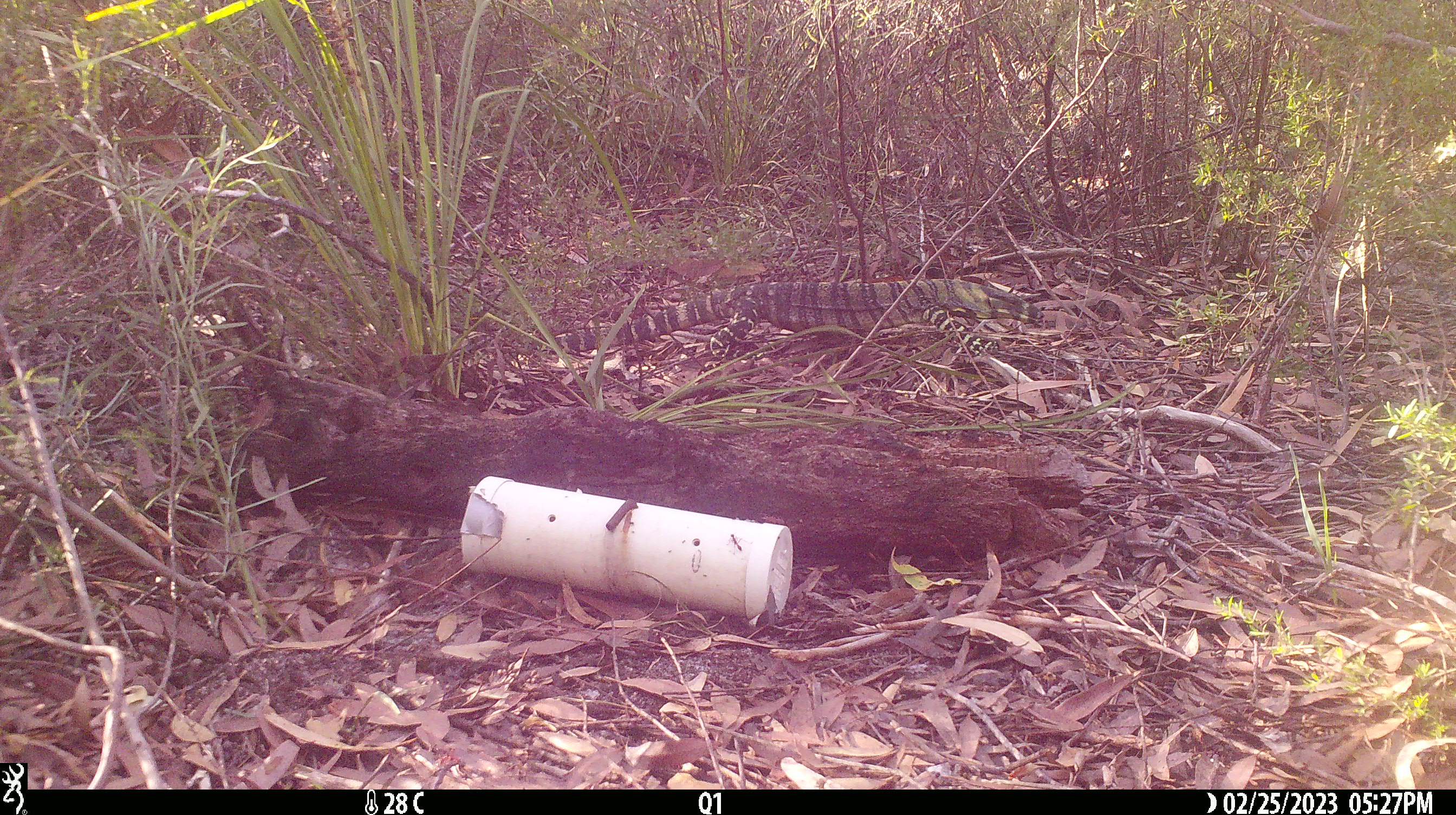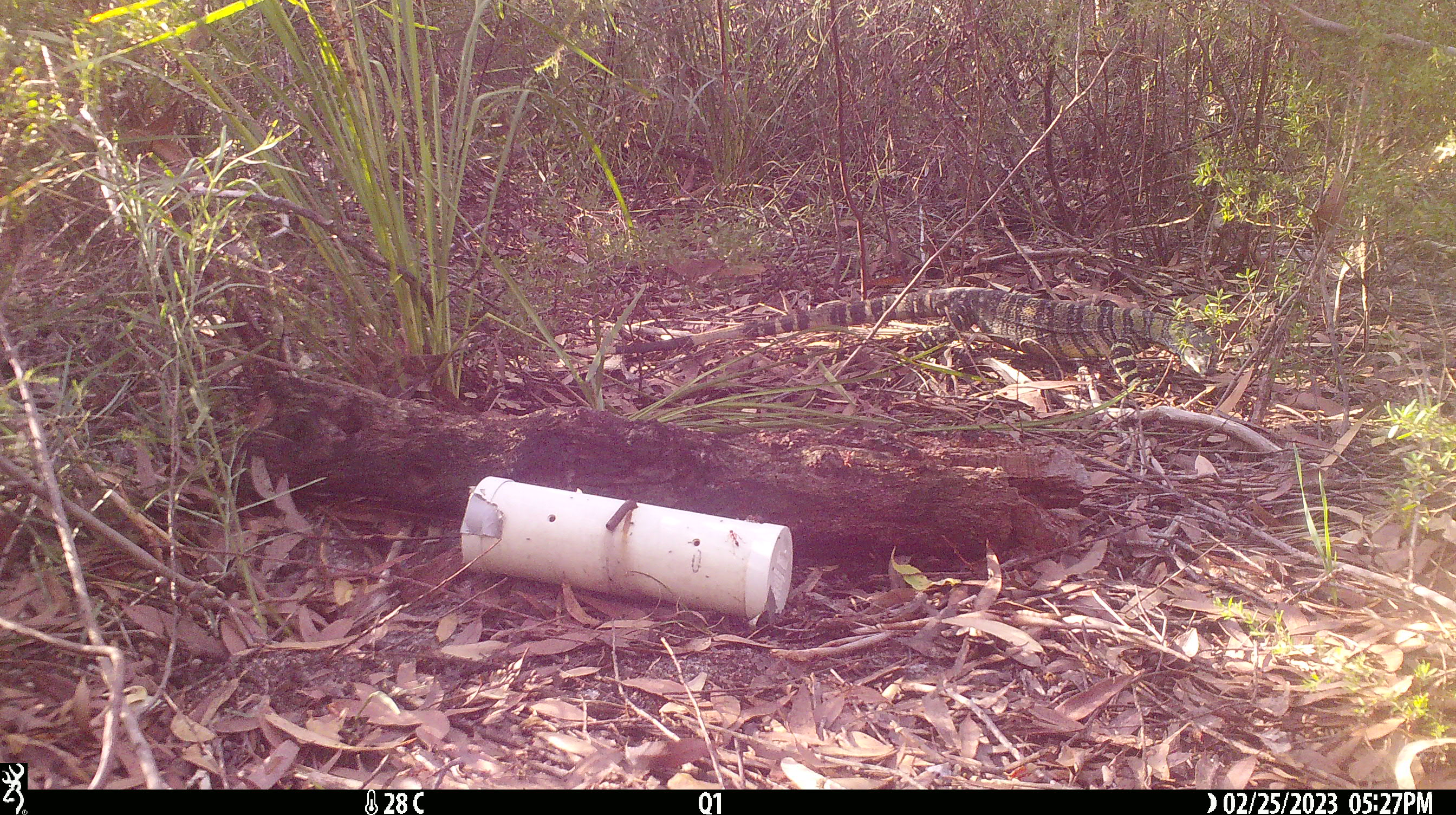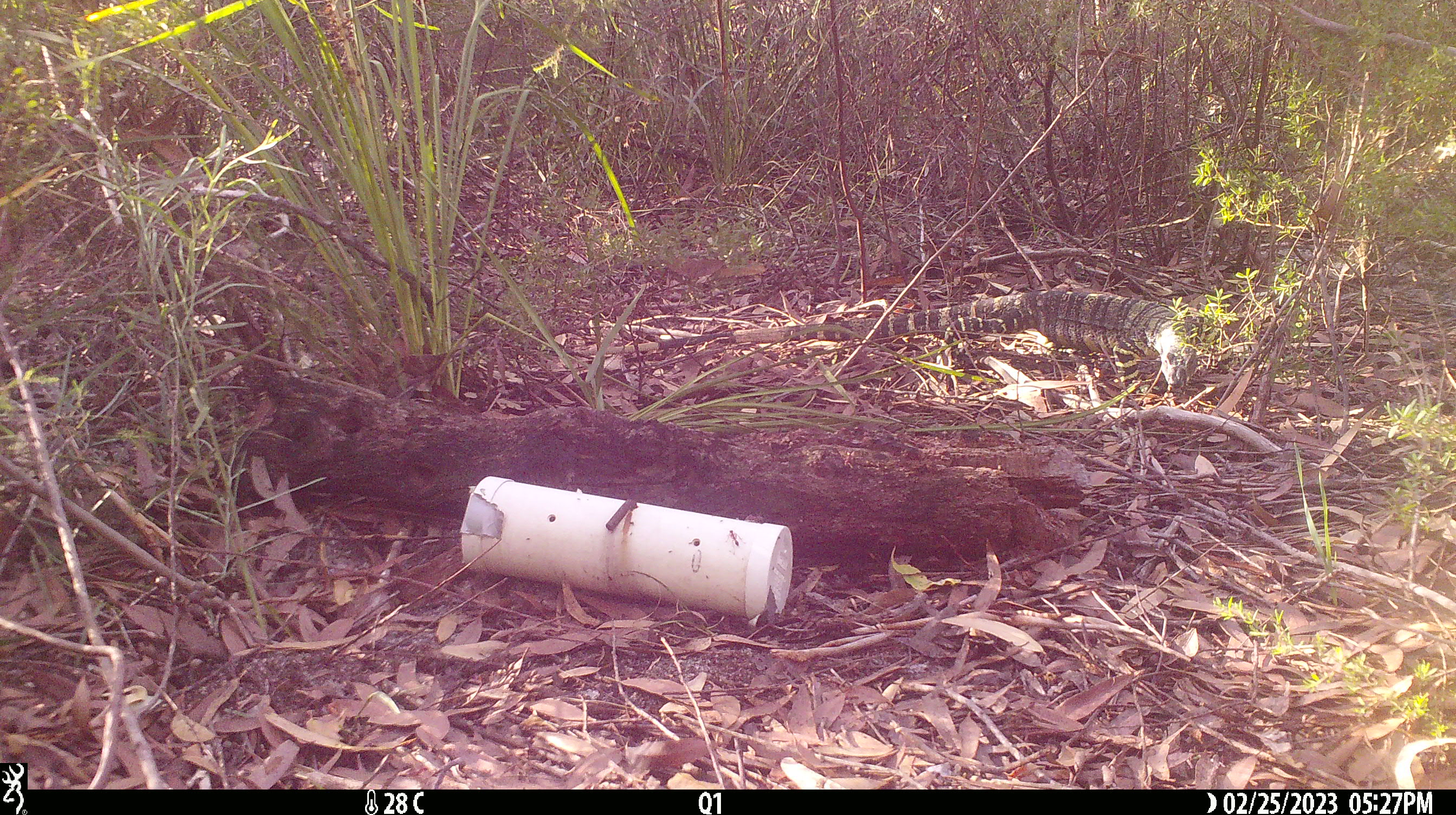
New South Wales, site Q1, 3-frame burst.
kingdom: Animalia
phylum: Chordata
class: Reptilia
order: Squamata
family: Varanidae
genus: Varanus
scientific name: Varanus varius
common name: lace monitor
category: goanna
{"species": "goanna (lace monitor) (Varanus varius)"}